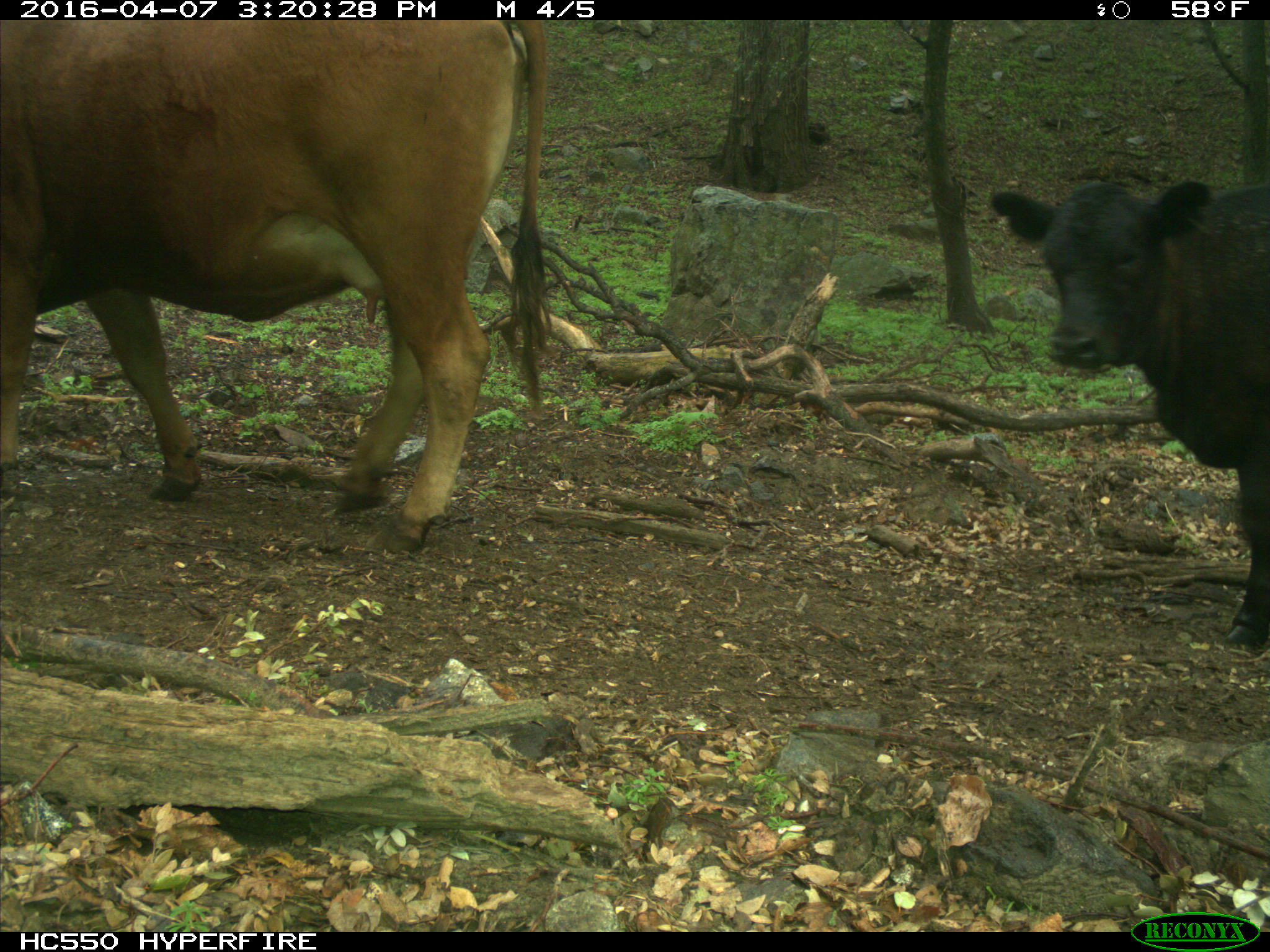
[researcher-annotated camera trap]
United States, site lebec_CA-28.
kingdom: Animalia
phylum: Chordata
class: Mammalia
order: Artiodactyla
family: Bovidae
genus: Bos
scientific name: Bos taurus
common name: domestic cow